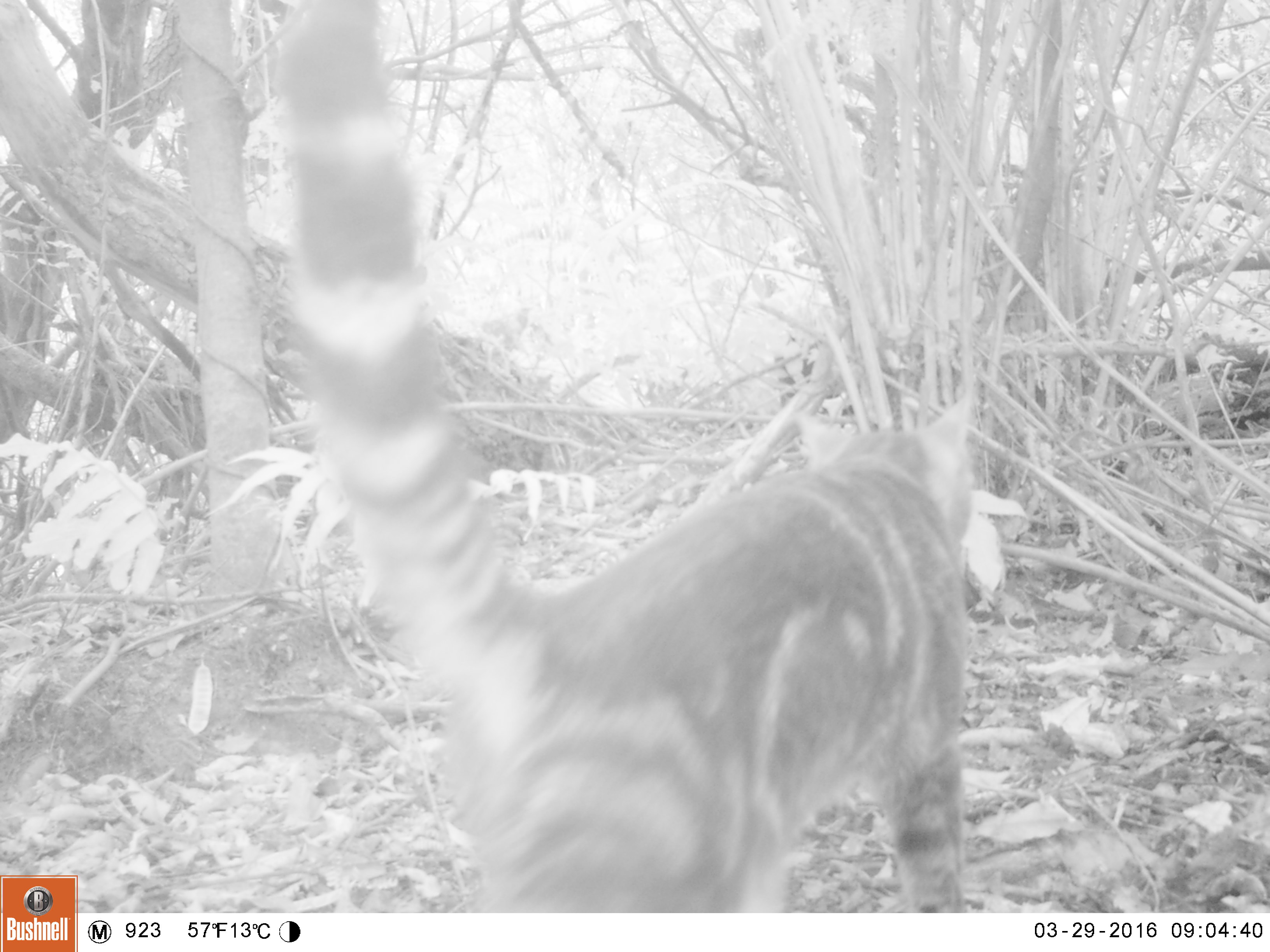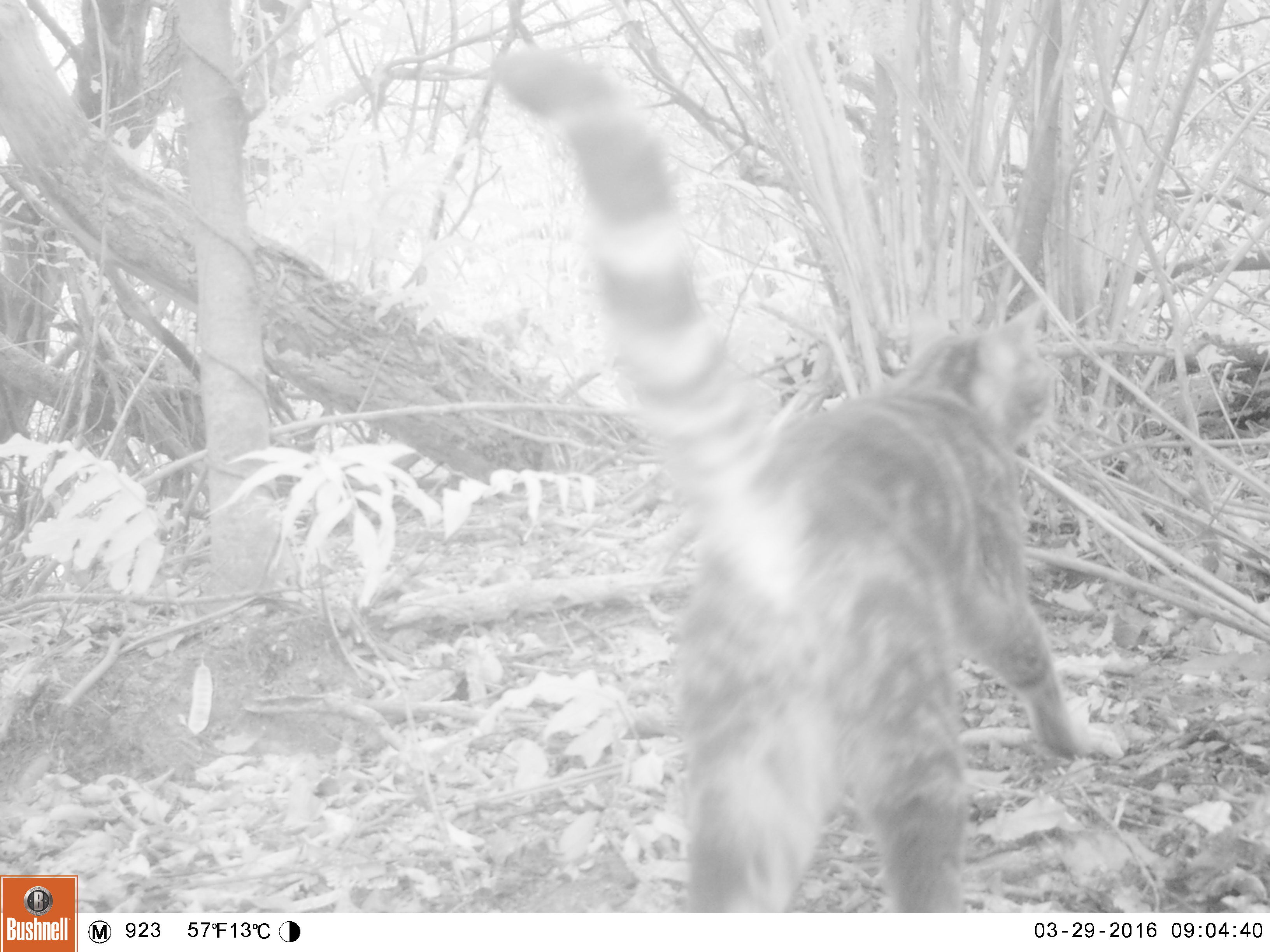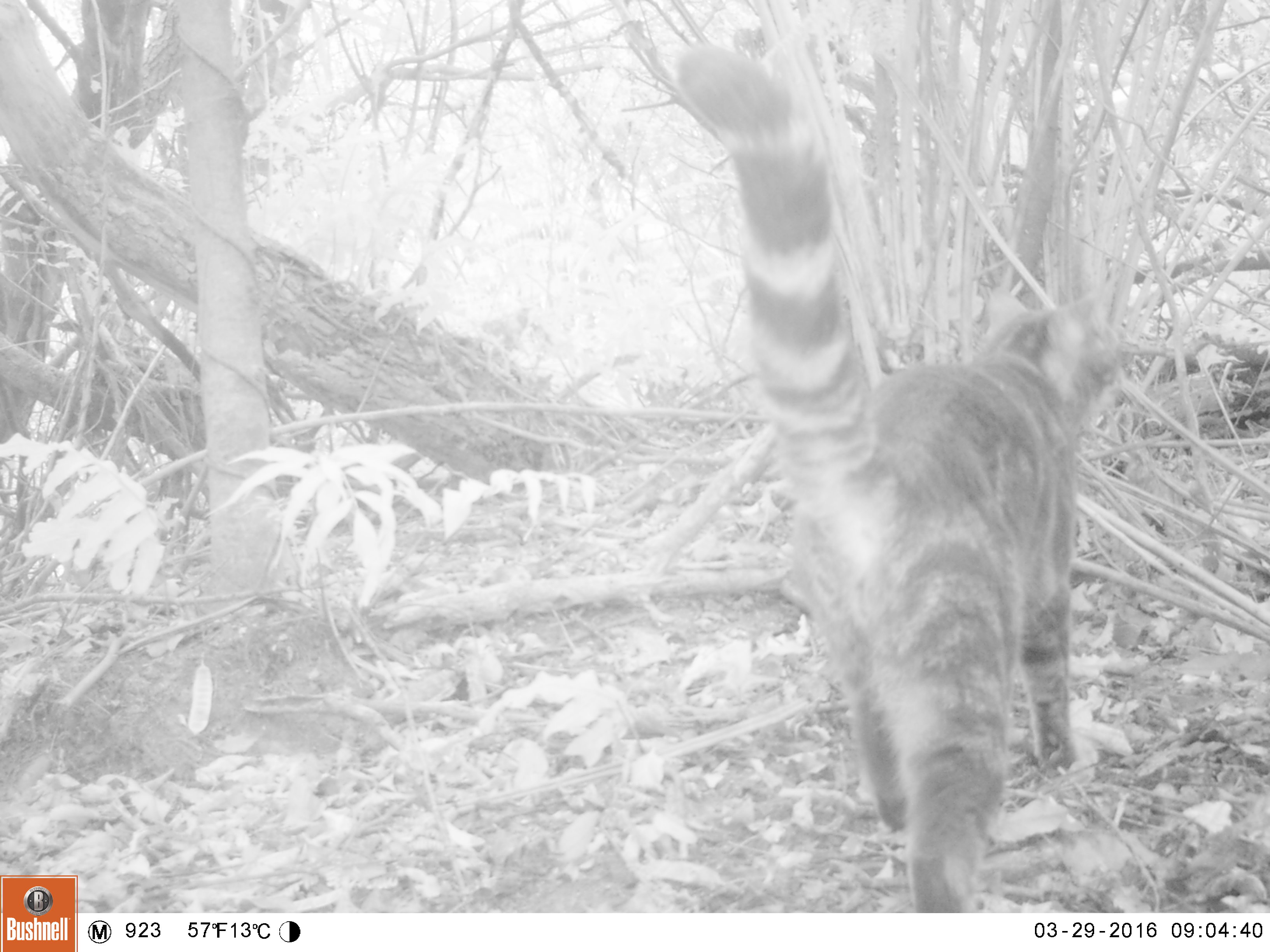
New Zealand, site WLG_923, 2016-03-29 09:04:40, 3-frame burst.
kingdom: Animalia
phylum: Chordata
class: Mammalia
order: Carnivora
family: Felidae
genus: Felis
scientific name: Felis catus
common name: domestic cat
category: cat